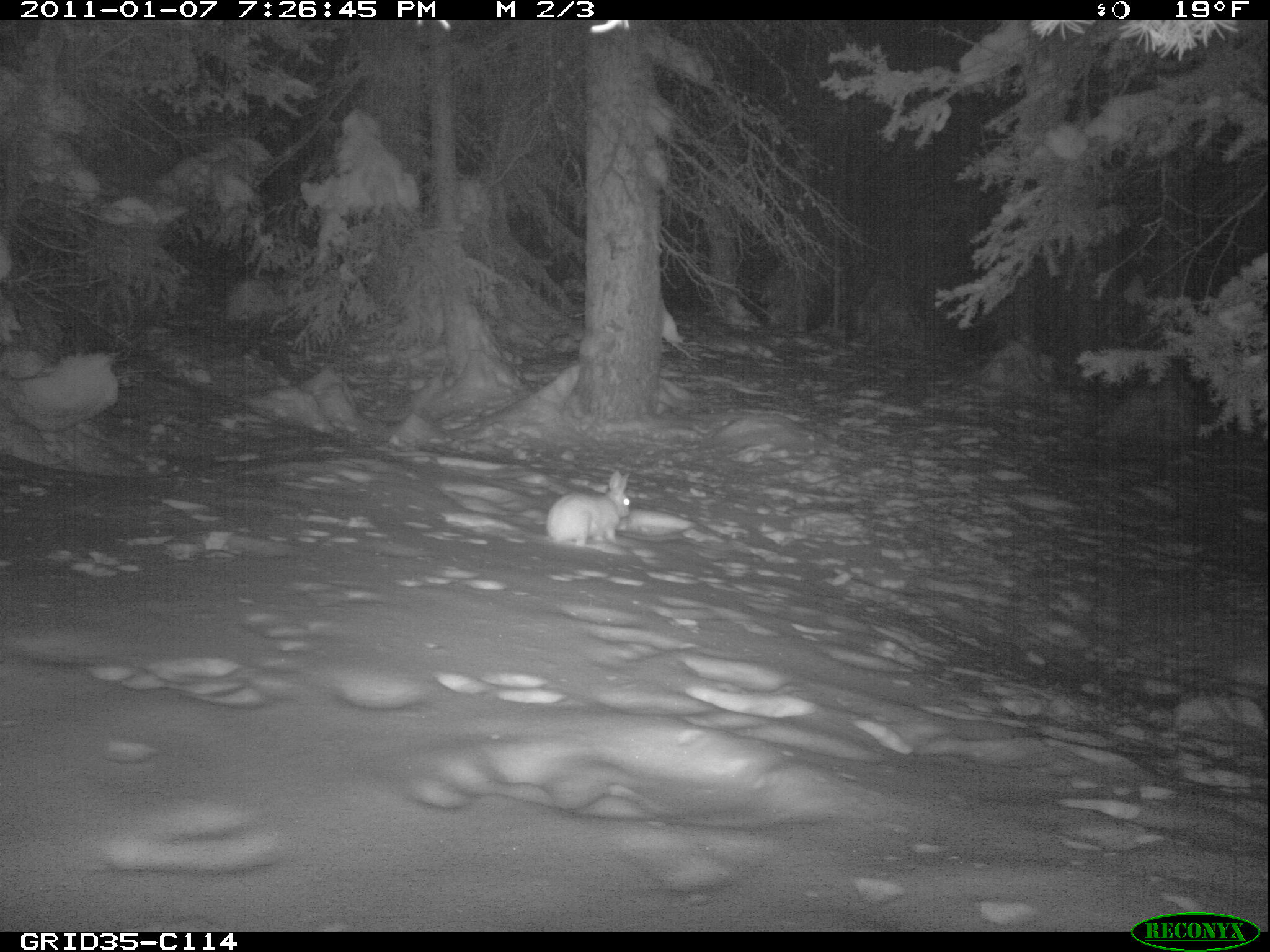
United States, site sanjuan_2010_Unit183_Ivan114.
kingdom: Animalia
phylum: Chordata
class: Mammalia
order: Lagomorpha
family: Leporidae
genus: Lepus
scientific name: Lepus americanus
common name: snowshoe hare